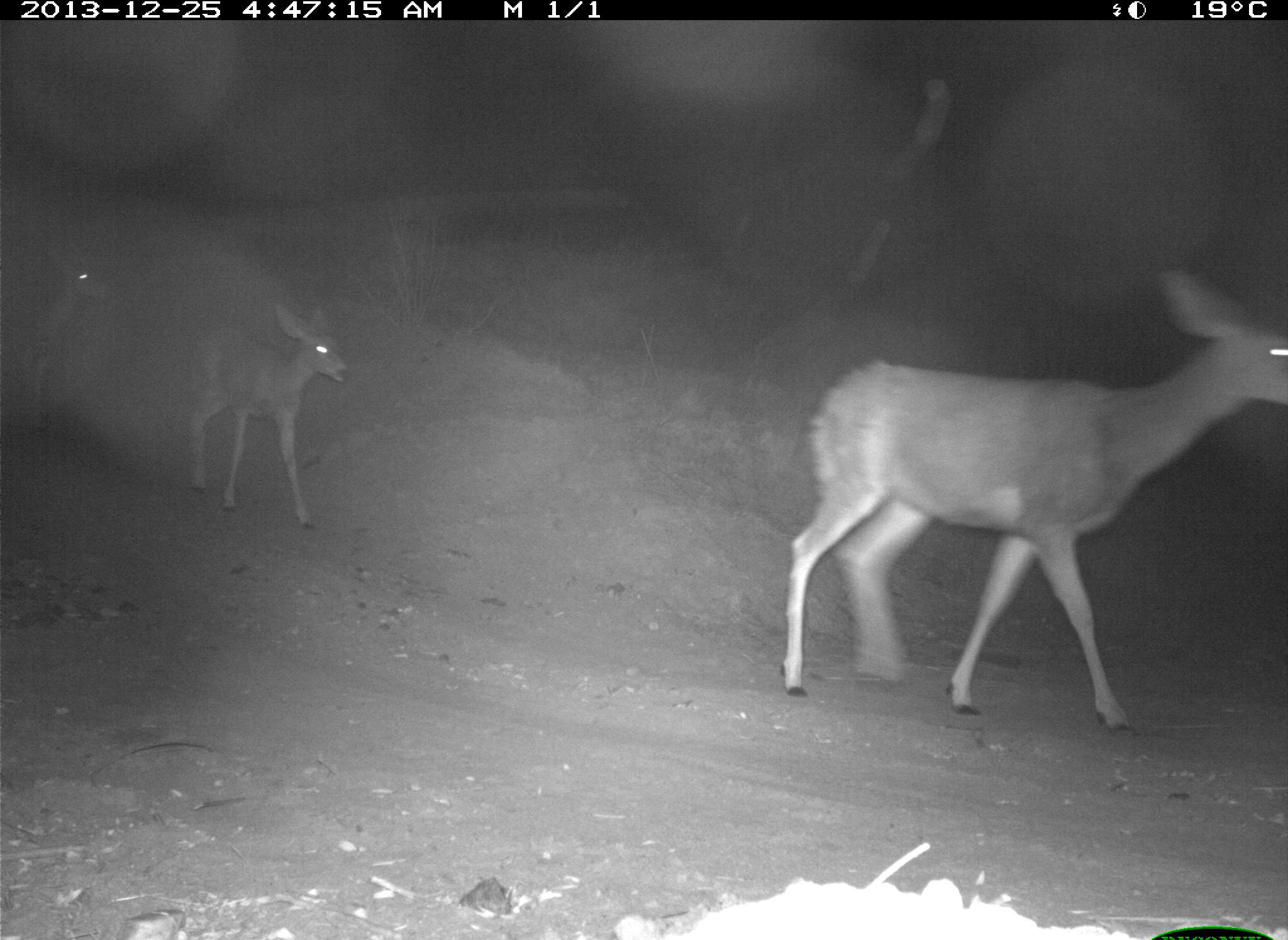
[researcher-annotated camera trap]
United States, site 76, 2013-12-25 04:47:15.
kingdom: Animalia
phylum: Chordata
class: Mammalia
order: Artiodactyla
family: Cervidae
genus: Odocoileus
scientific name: Odocoileus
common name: deer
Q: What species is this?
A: Deer (Odocoileus).